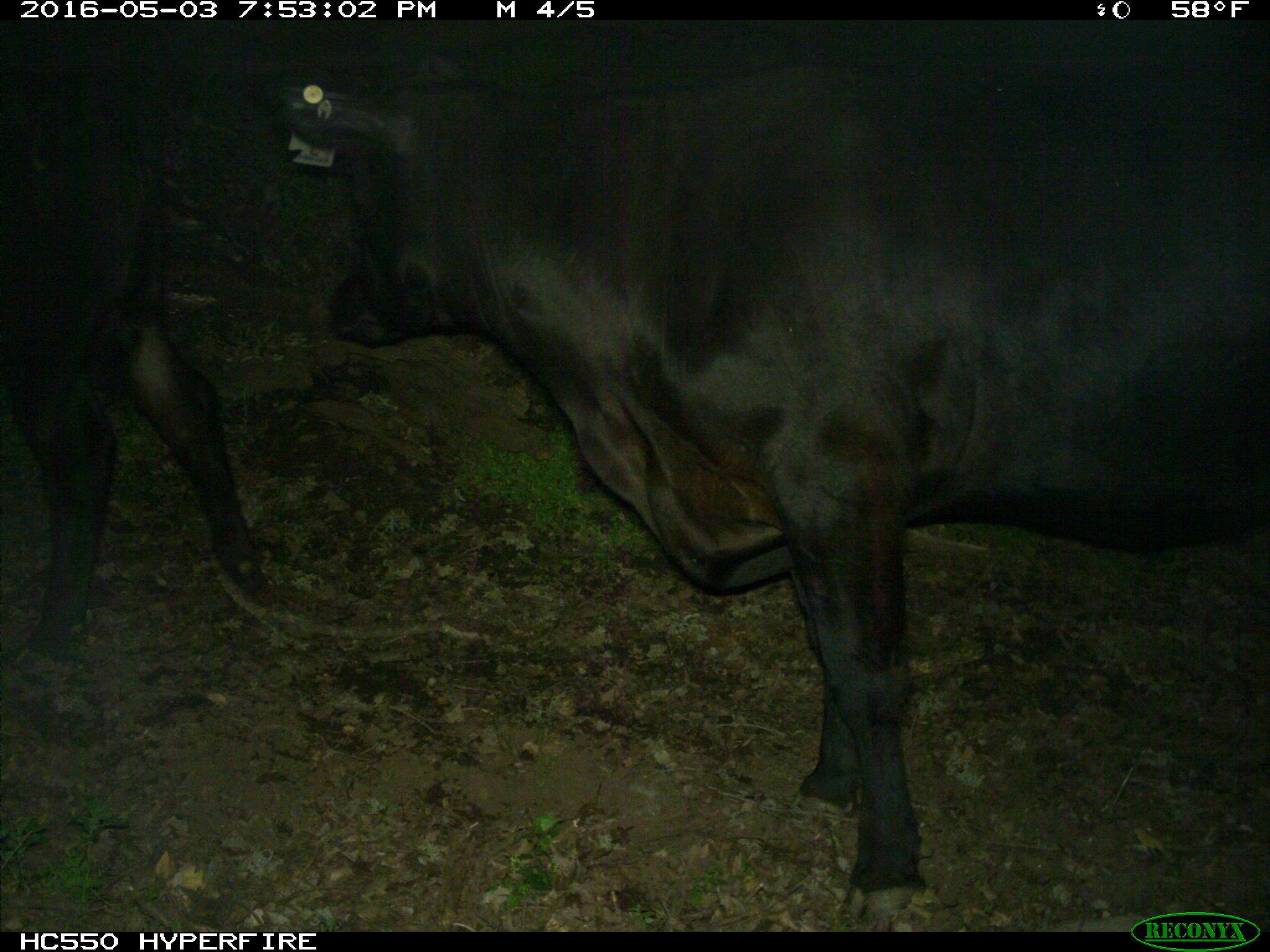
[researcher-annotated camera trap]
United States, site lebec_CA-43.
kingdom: Animalia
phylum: Chordata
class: Mammalia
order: Artiodactyla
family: Bovidae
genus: Bos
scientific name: Bos taurus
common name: domestic cow